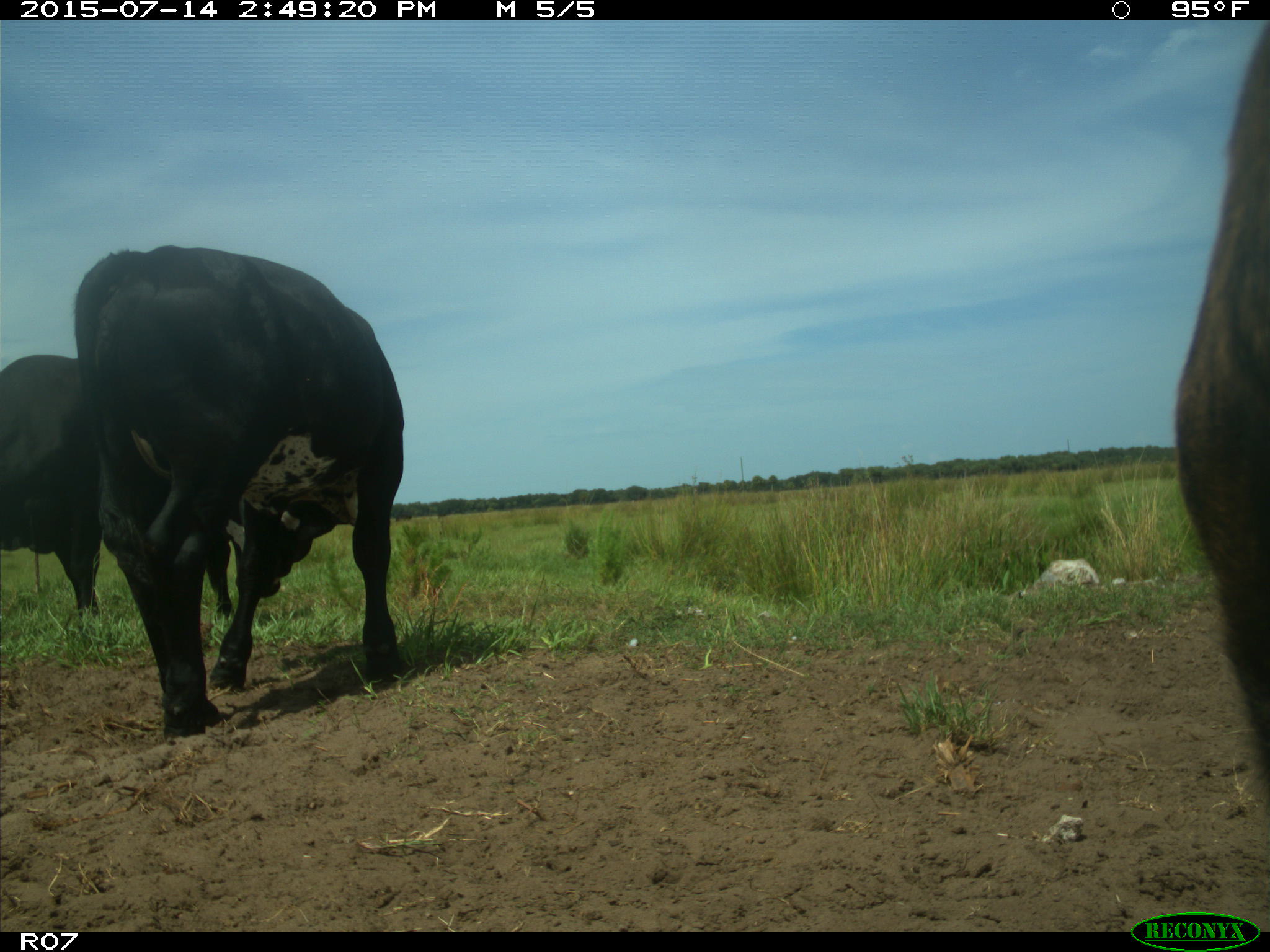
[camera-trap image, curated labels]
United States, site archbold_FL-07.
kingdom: Animalia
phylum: Chordata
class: Mammalia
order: Artiodactyla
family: Bovidae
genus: Bos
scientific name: Bos taurus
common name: domestic cow